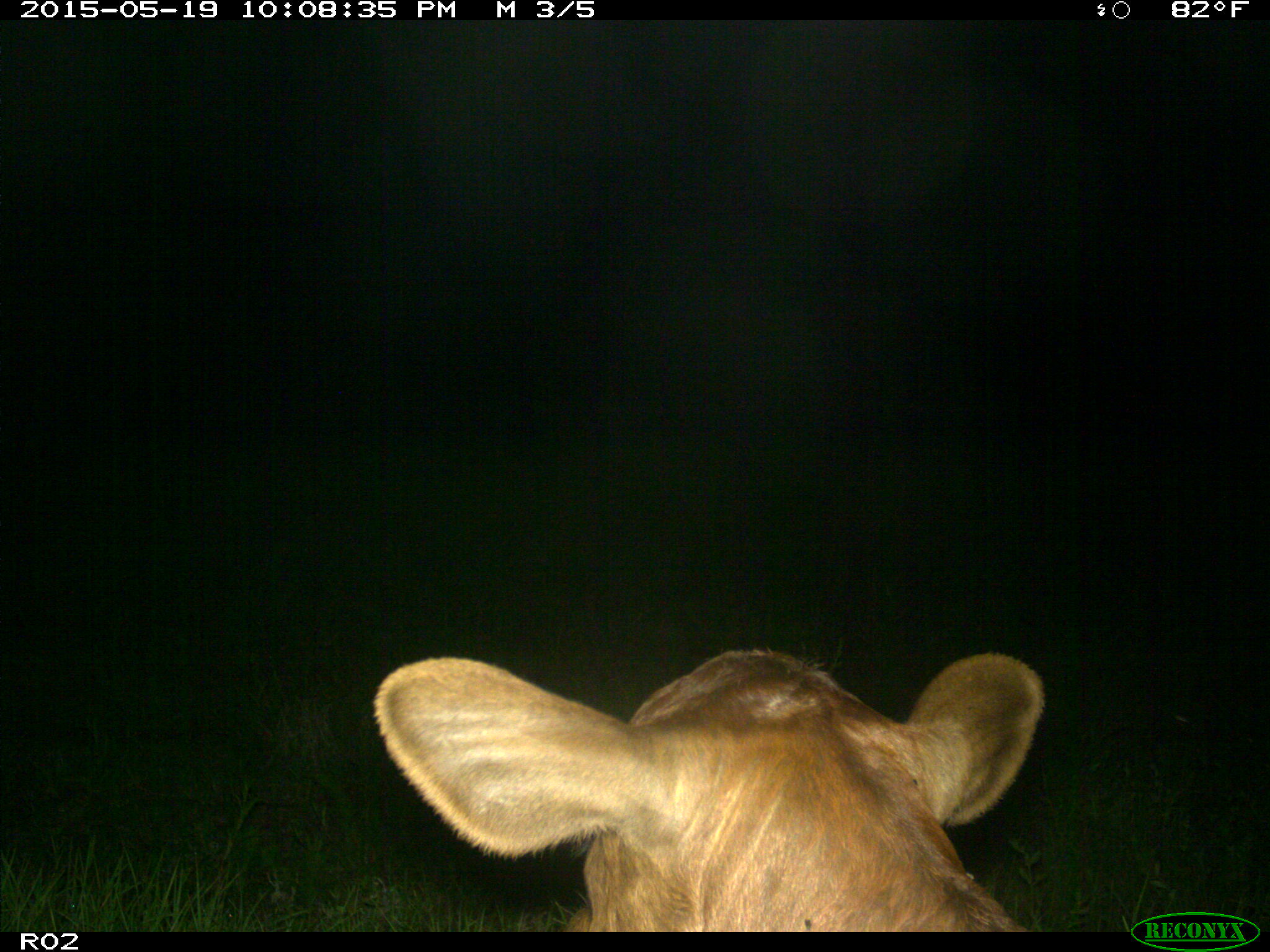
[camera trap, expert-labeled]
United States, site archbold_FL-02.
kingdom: Animalia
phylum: Chordata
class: Mammalia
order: Artiodactyla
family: Bovidae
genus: Bos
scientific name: Bos taurus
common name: domestic cow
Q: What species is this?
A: Bos taurus (domestic cow).